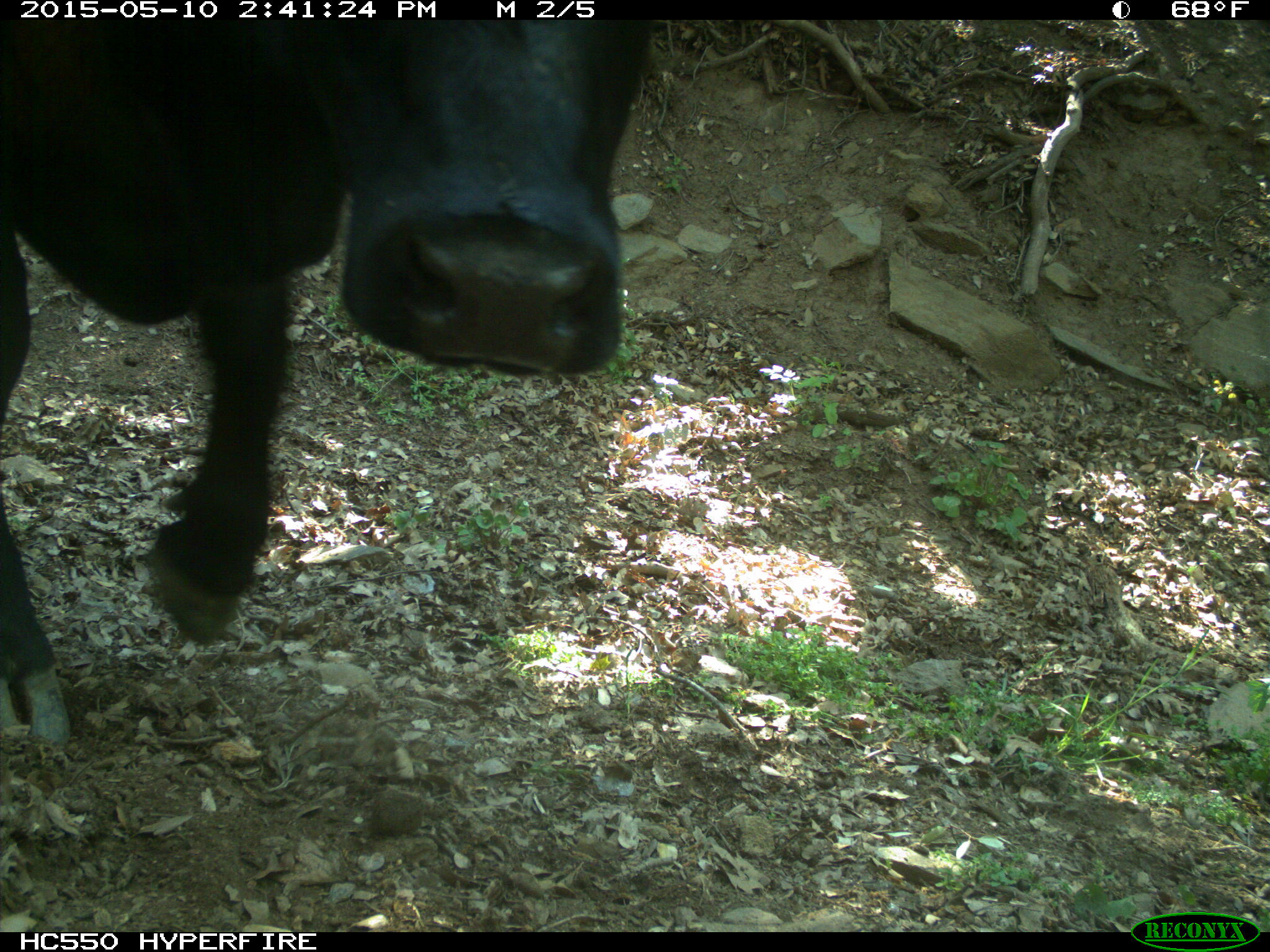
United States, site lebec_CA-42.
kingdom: Animalia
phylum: Chordata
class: Mammalia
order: Artiodactyla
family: Bovidae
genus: Bos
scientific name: Bos taurus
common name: domestic cow